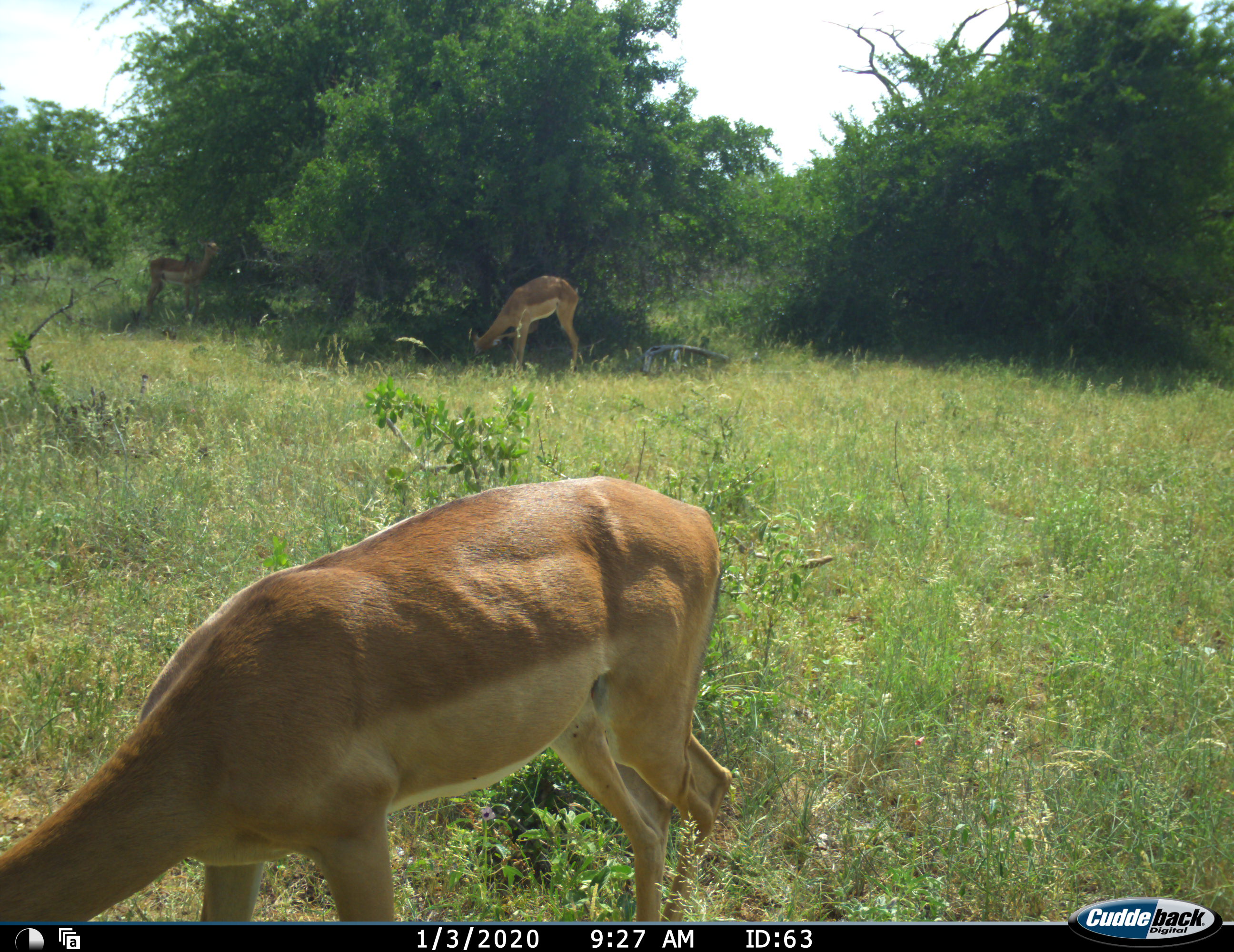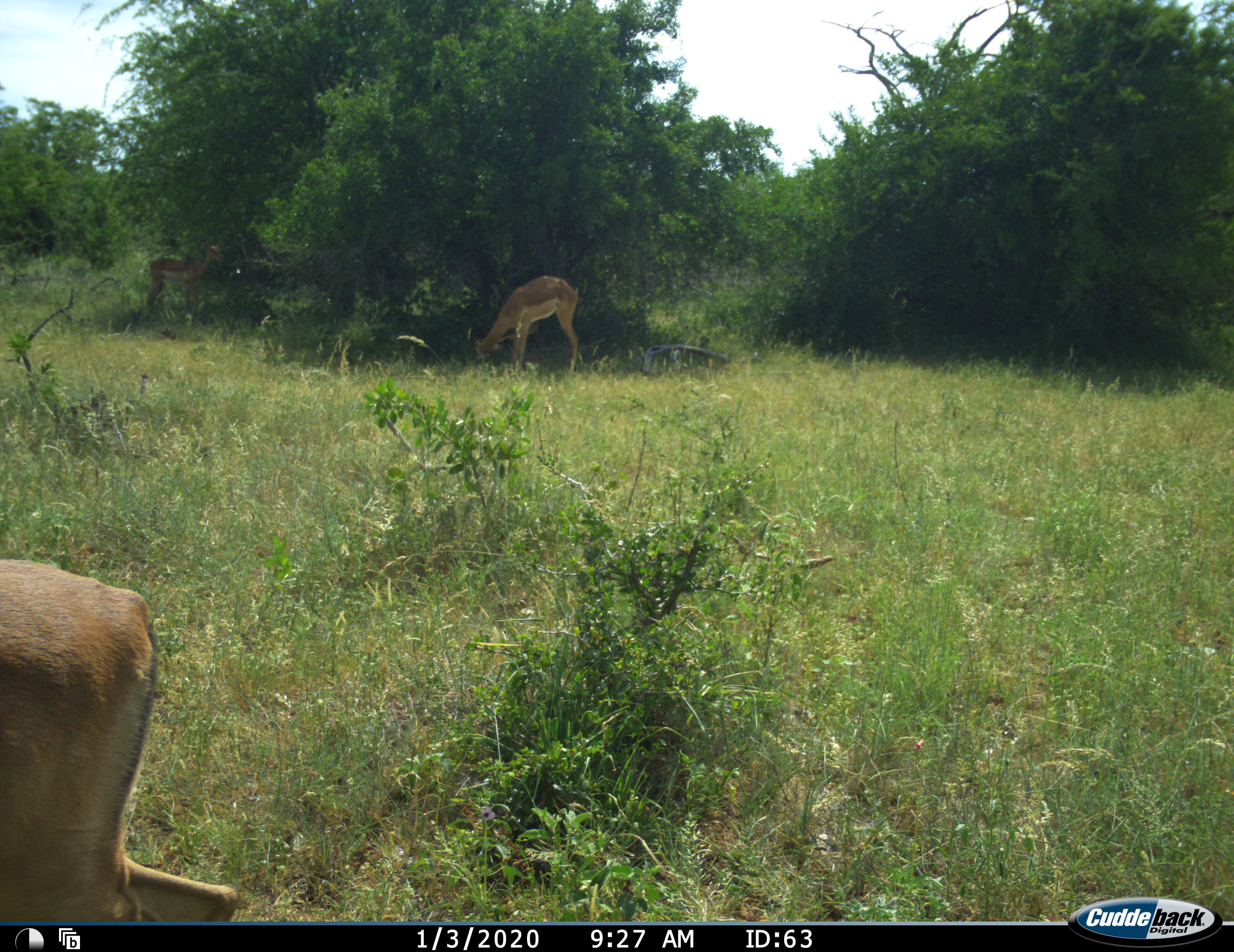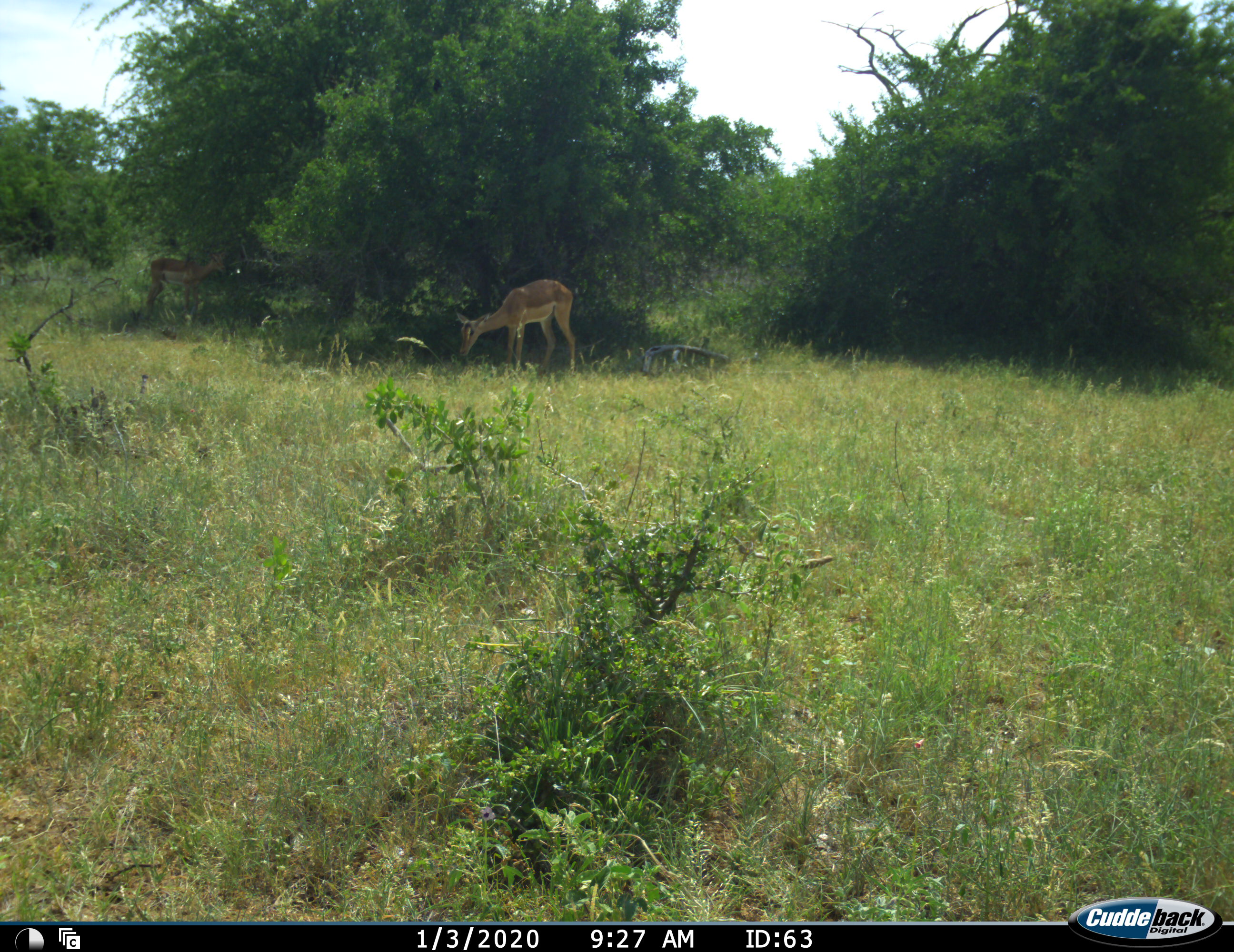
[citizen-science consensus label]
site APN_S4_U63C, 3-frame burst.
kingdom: Animalia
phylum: Chordata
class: Mammalia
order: Artiodactyla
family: Bovidae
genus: Aepyceros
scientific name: Aepyceros melampus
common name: impala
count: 2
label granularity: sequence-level